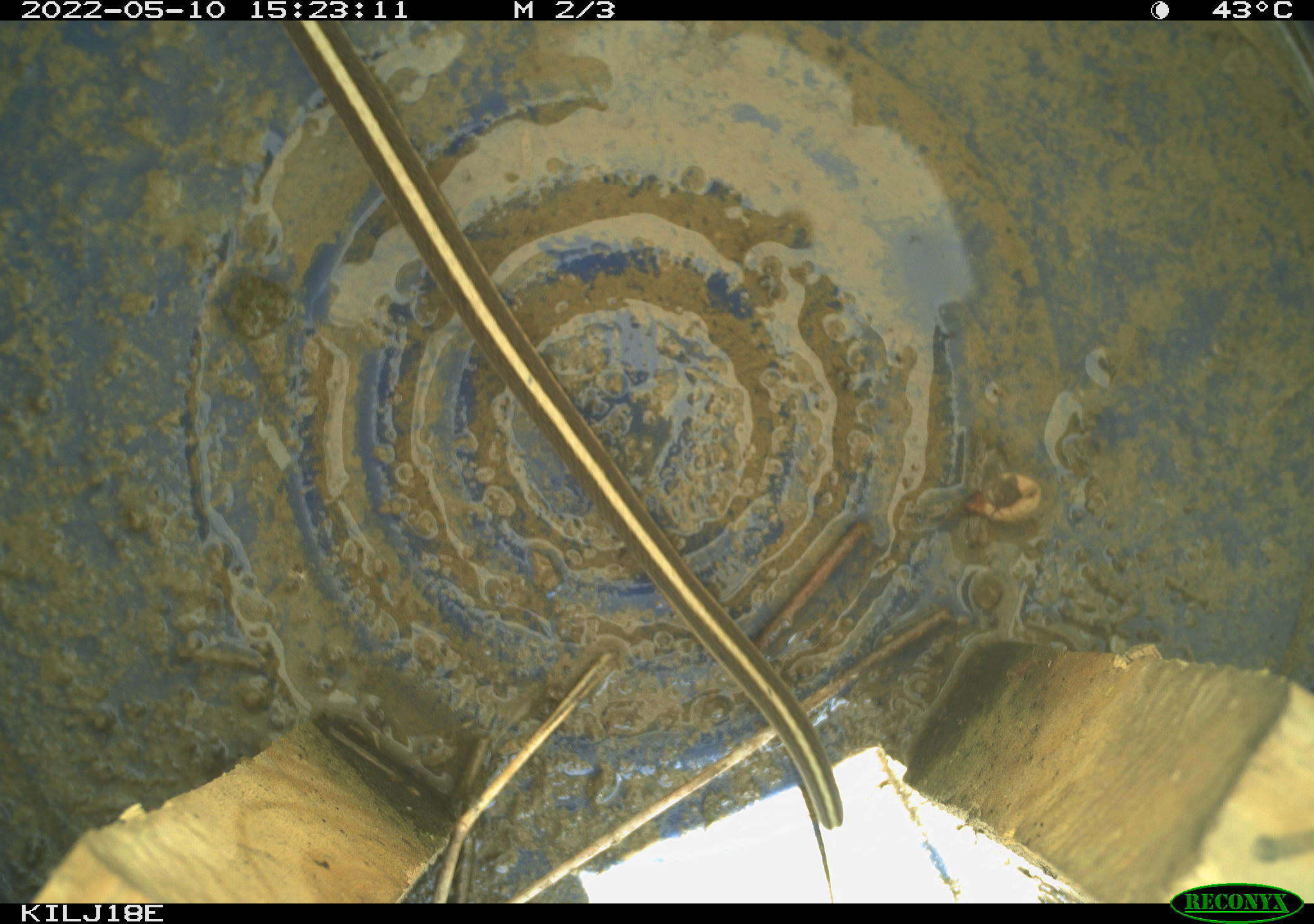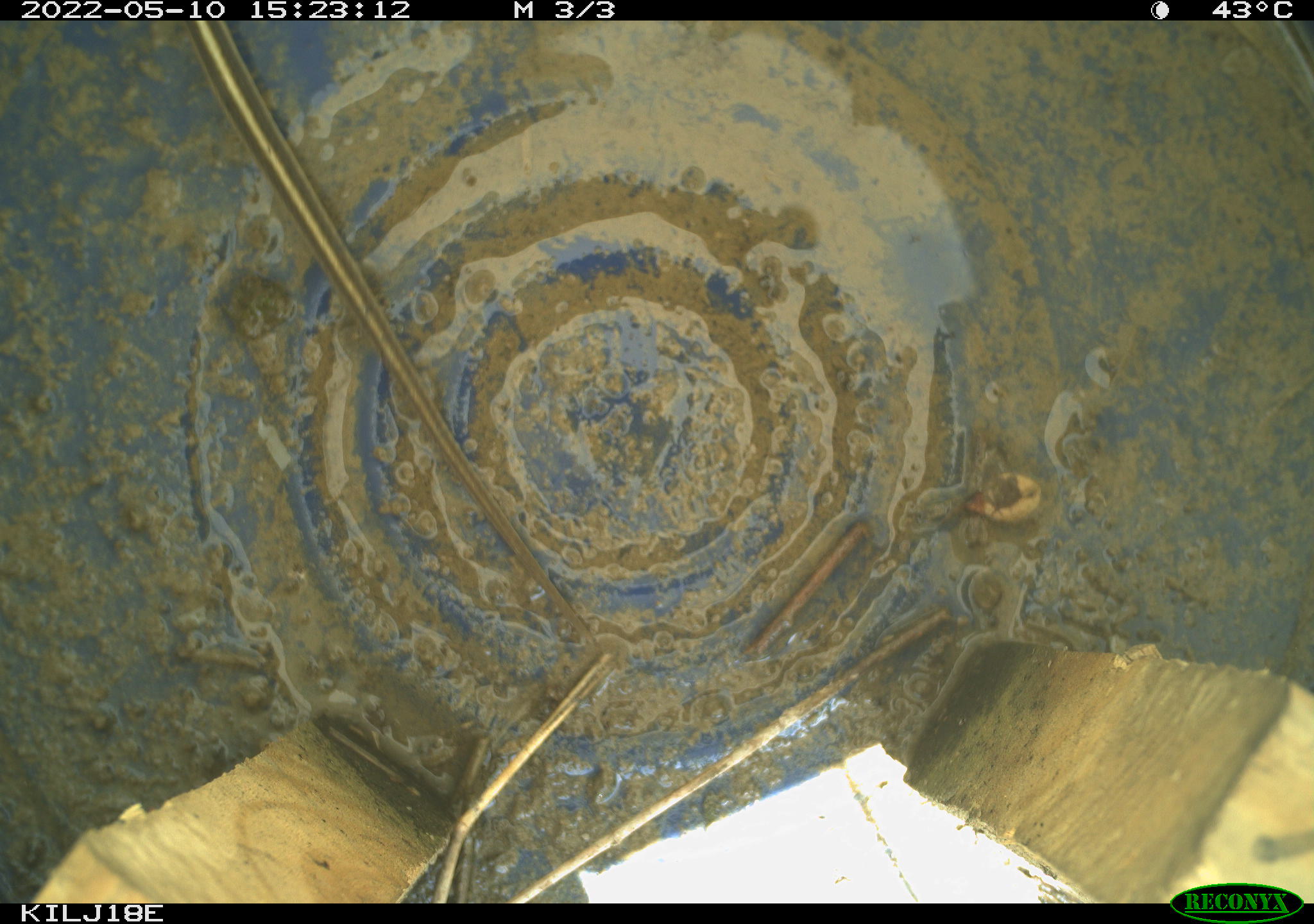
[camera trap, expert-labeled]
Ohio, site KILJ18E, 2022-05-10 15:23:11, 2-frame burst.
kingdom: Animalia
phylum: Chordata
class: Reptilia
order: Squamata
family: Colubridae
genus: Thamnophis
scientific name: Thamnophis sirtalis sirtalis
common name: eastern gartersnake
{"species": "eastern gartersnake (Thamnophis sirtalis sirtalis)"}